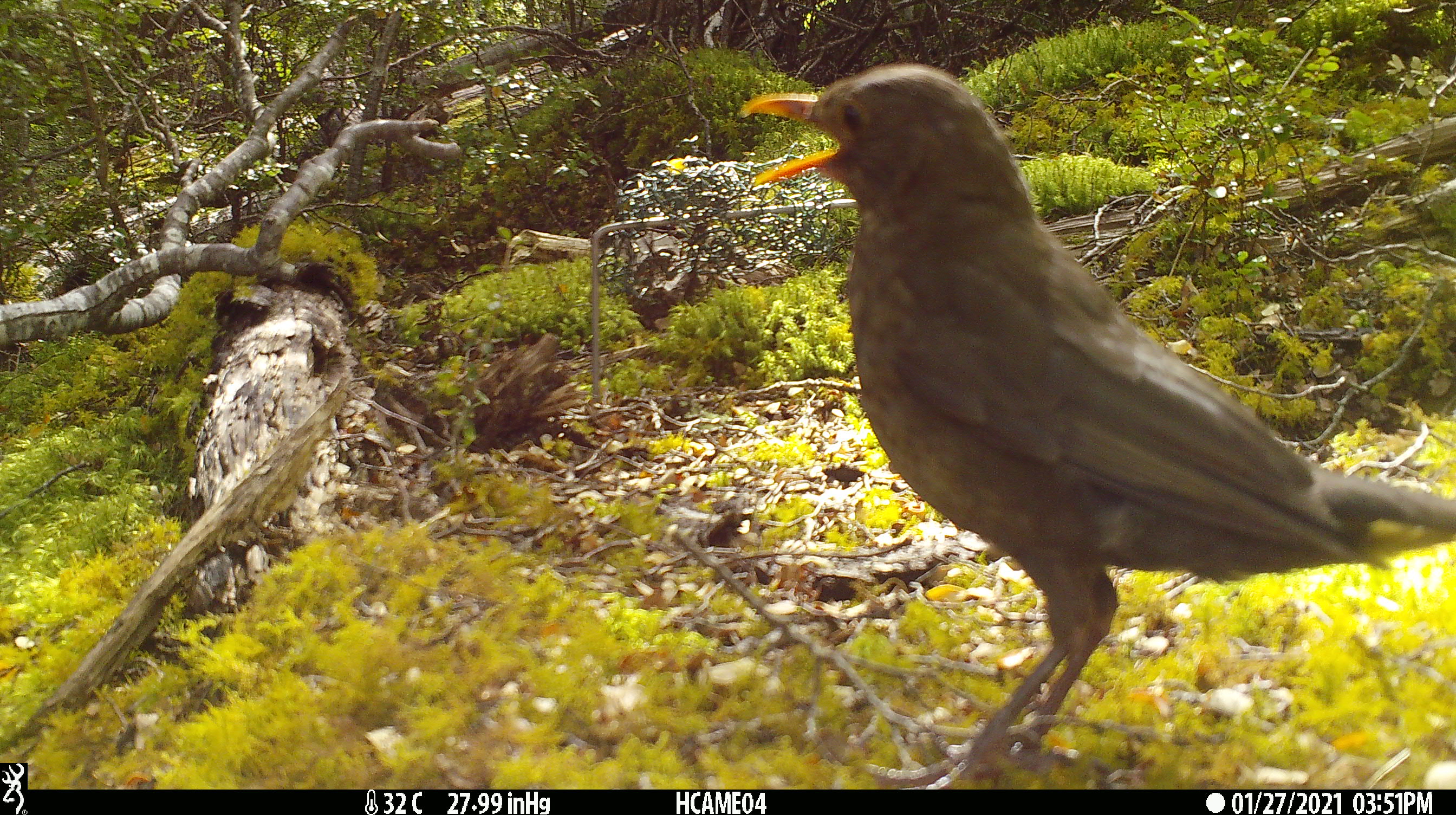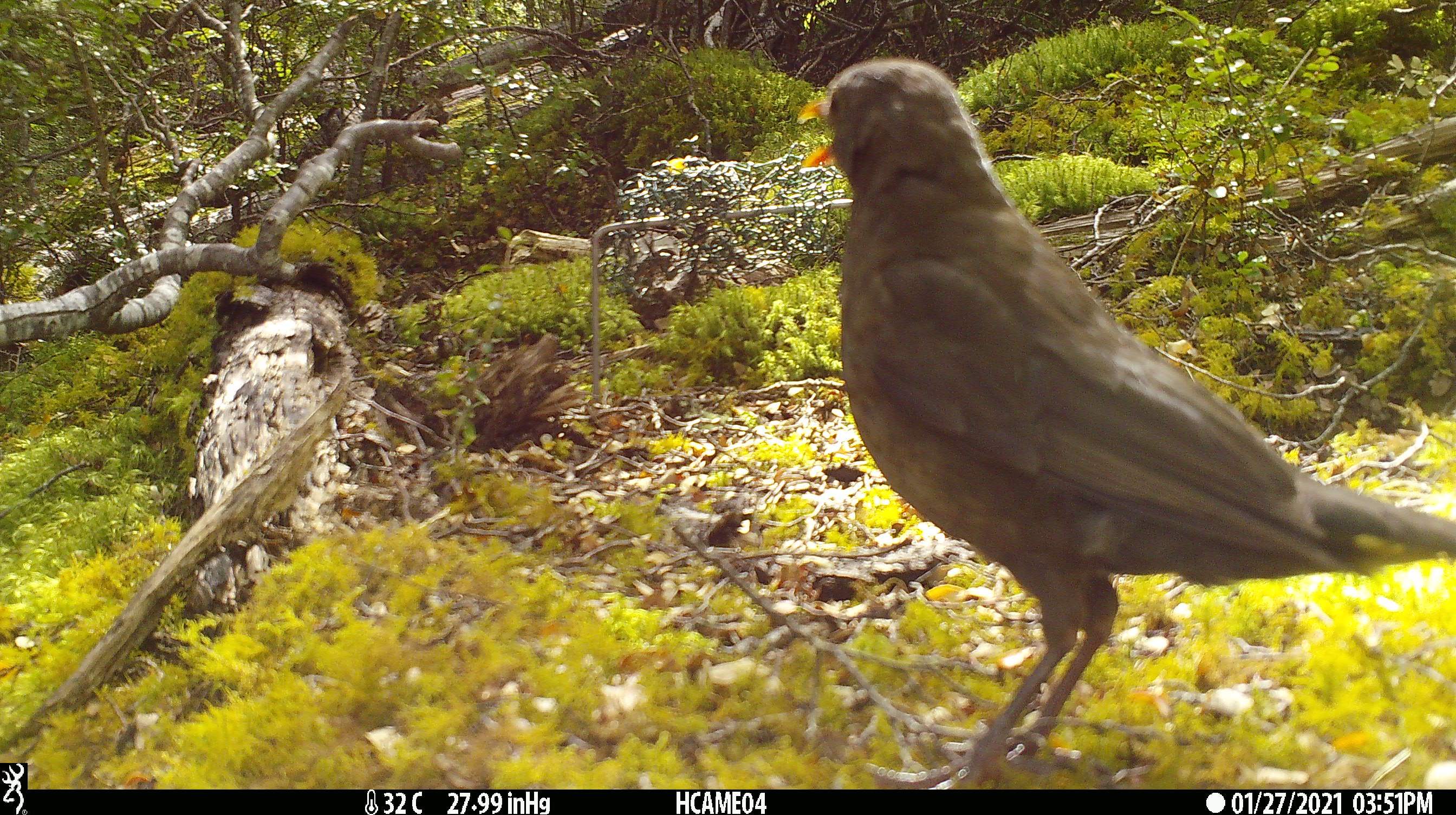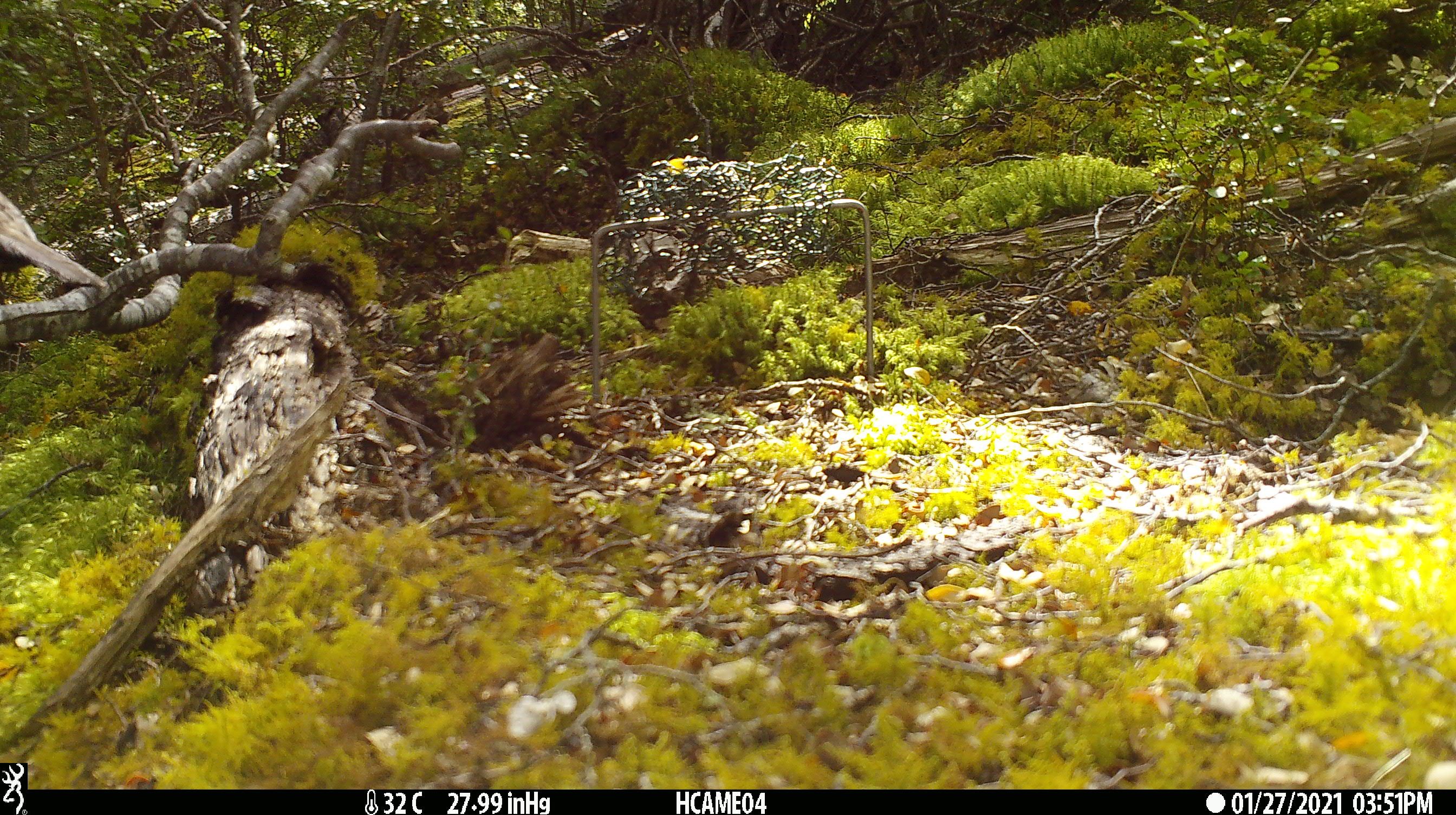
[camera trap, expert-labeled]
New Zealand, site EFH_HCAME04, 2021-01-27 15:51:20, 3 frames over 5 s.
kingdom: Animalia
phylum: Chordata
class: Aves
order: Passeriformes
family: Turdidae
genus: Turdus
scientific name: Turdus merula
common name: eurasian blackbird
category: blackbird